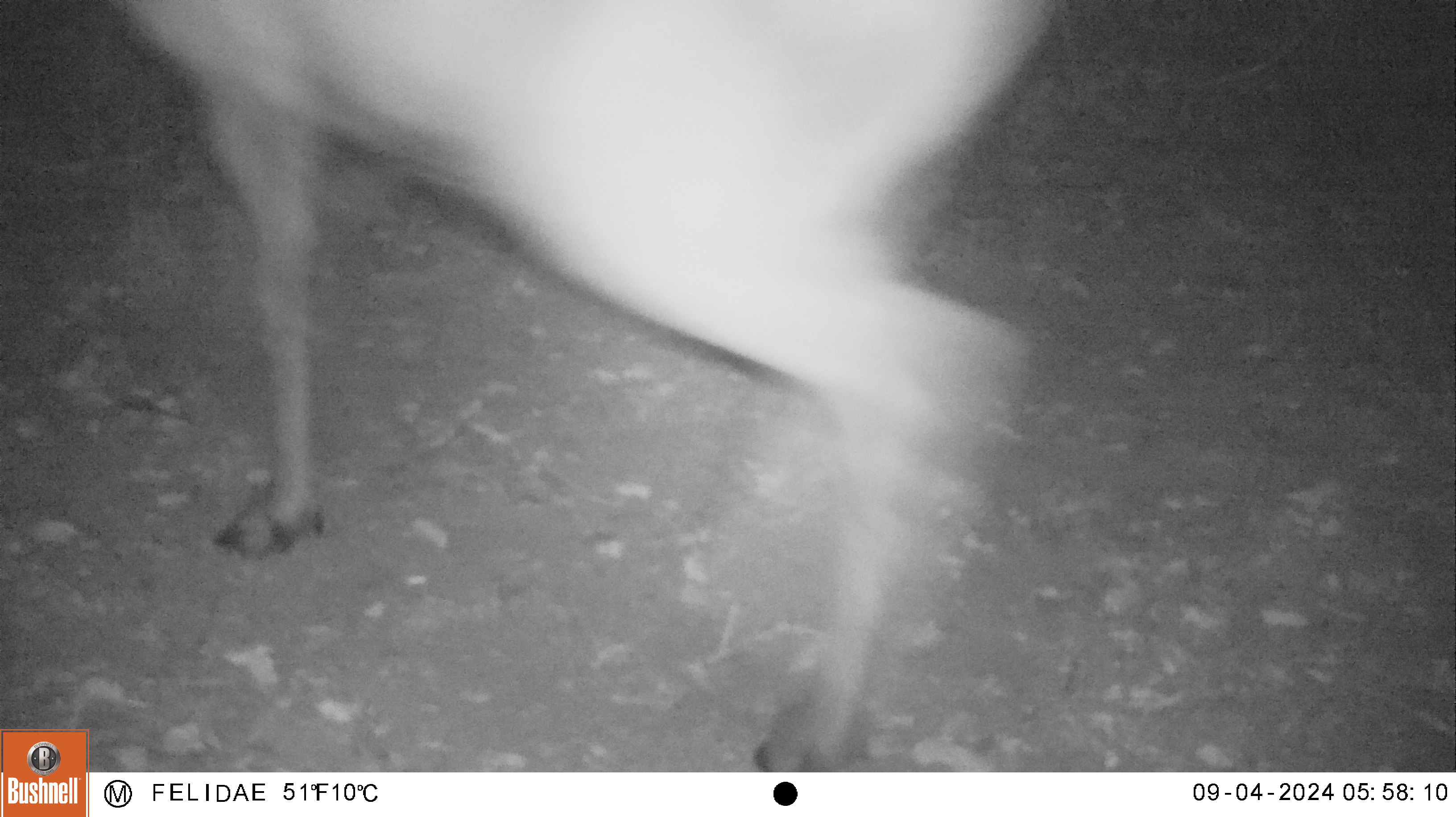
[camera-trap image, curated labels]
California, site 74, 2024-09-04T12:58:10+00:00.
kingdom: Animalia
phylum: Chordata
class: Mammalia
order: Artiodactyla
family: Cervidae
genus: Odocoileus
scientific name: Odocoileus hemionus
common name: mule deer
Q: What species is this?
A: Mule deer (Odocoileus hemionus).